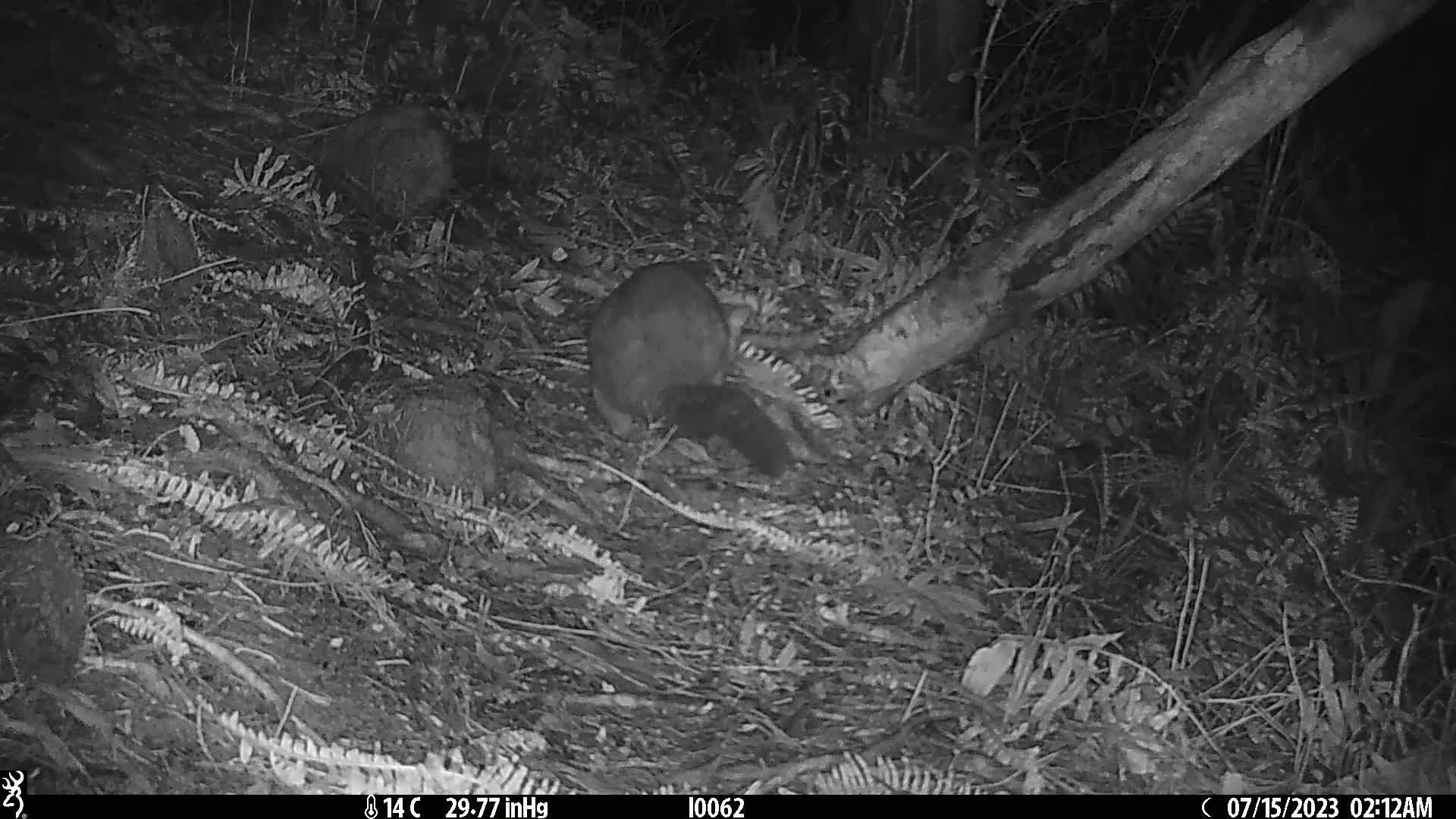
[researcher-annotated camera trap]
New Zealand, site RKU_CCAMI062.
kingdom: Animalia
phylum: Chordata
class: Mammalia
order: Diprotodontia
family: Phalangeridae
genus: Trichosurus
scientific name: Trichosurus vulpecula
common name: common brushtail possum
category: possum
Possum (common brushtail possum) (Trichosurus vulpecula).